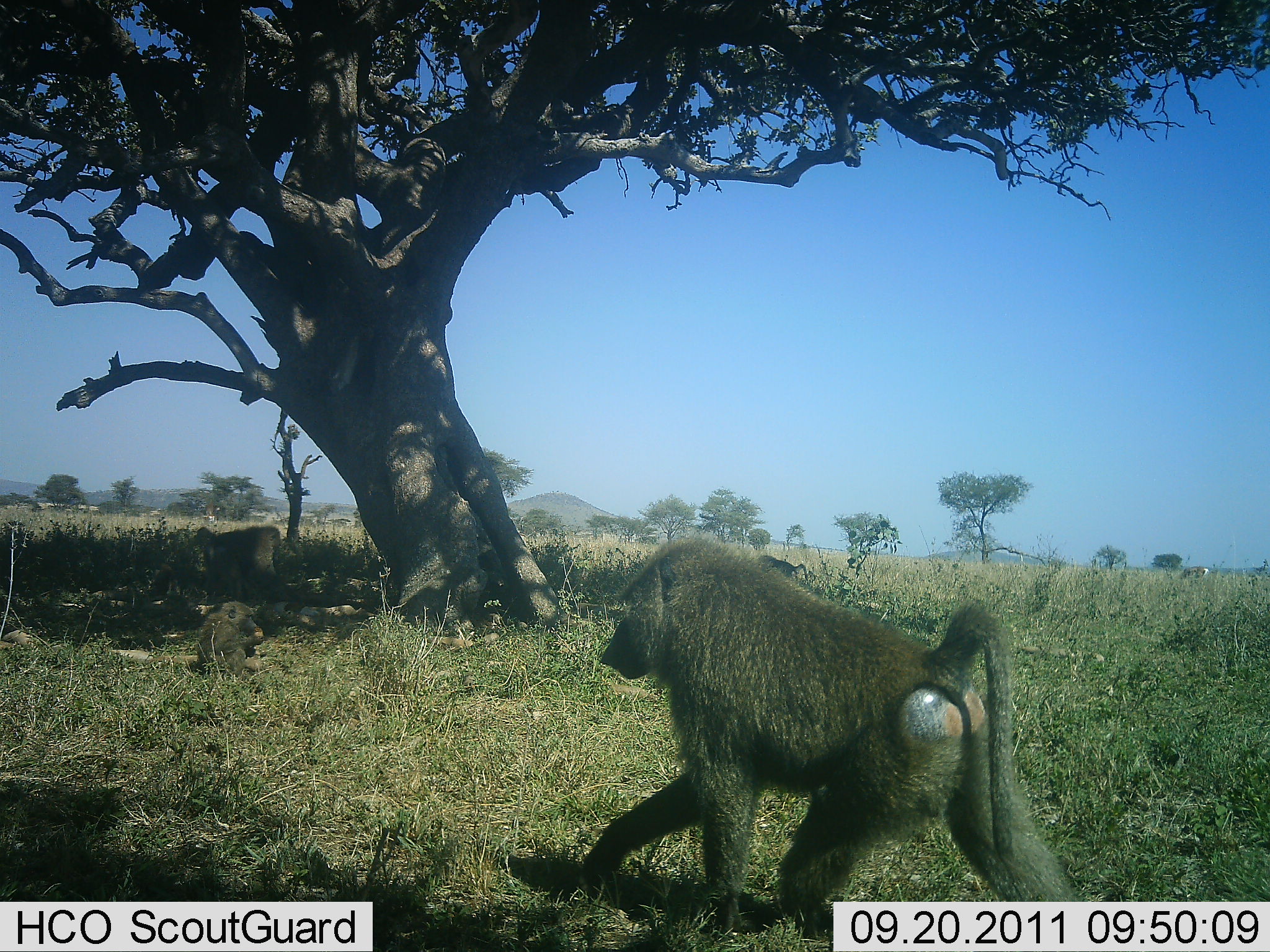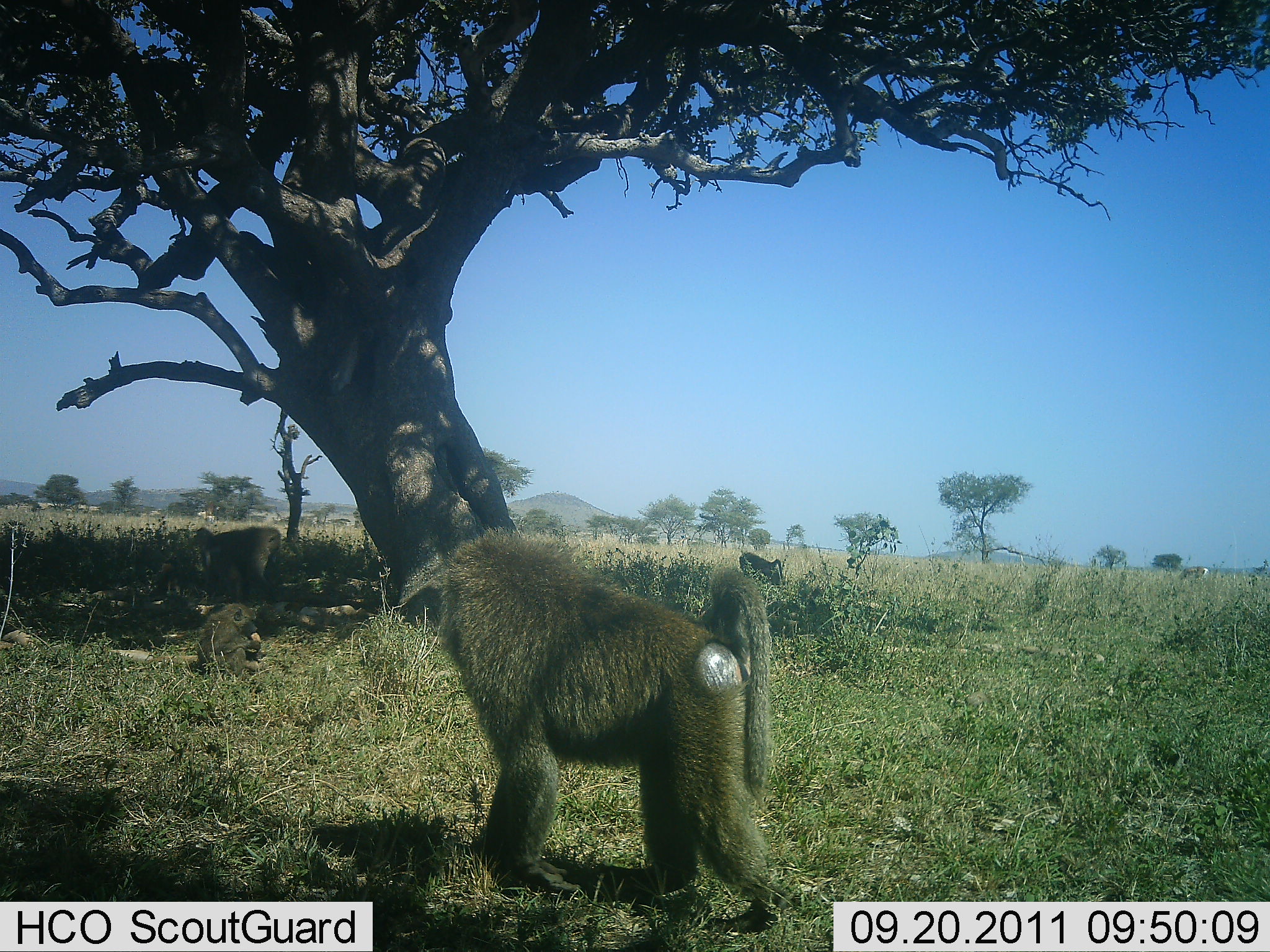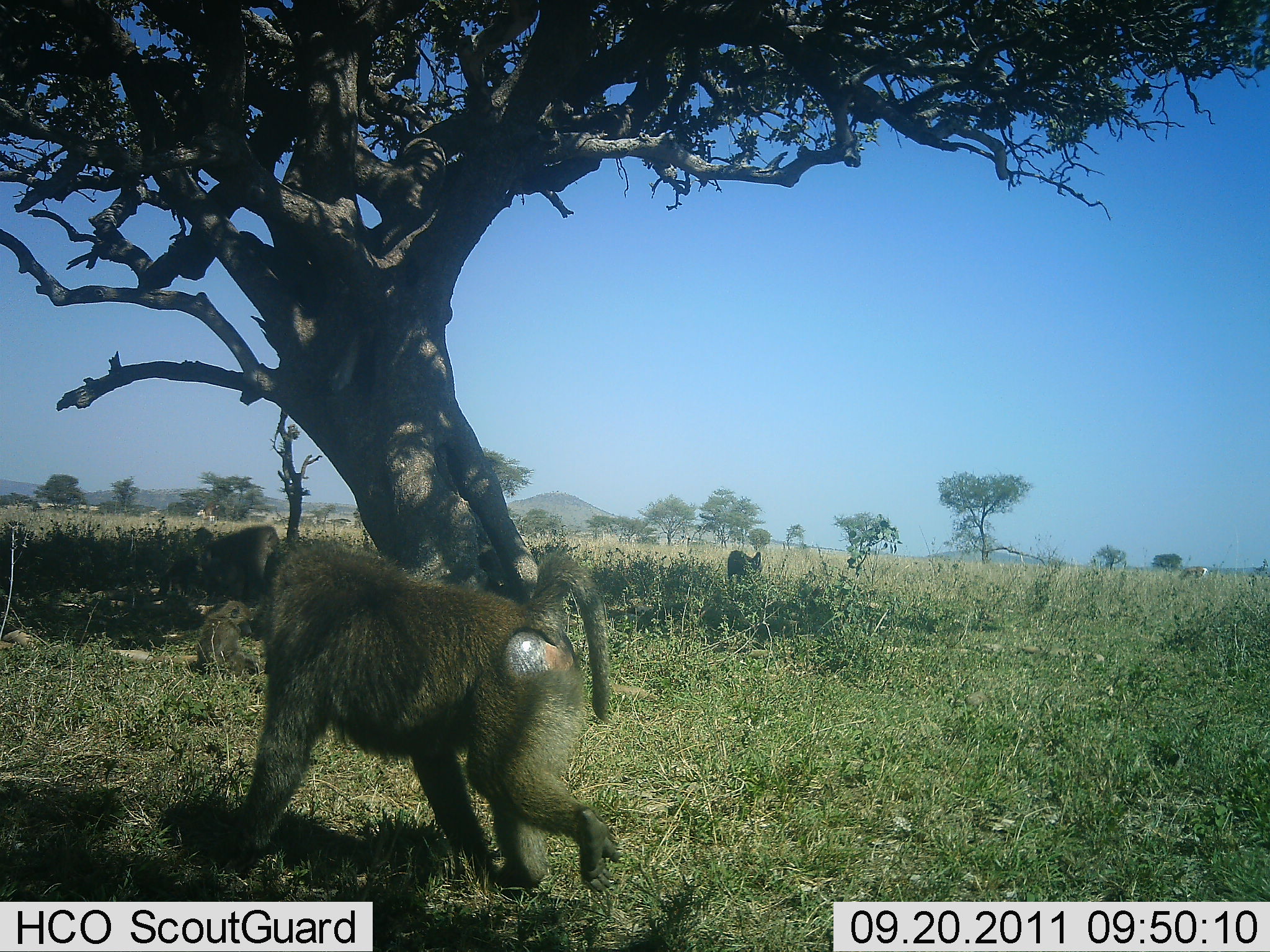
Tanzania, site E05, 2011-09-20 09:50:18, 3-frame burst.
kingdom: Animalia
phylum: Chordata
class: Mammalia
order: Primates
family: Cercopithecidae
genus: Papio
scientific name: Papio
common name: baboon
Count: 4.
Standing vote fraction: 54%.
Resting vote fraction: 62%.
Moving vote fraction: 92%.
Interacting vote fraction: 8%.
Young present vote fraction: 54%.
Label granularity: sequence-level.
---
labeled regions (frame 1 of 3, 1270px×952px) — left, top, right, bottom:
animal: 597, 534, 1022, 783; 194, 525, 282, 600; 192, 601, 266, 677; 135, 563, 197, 636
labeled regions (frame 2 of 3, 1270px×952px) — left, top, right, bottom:
animal: 414, 531, 775, 829; 192, 526, 282, 604; 191, 605, 263, 677; 738, 549, 787, 584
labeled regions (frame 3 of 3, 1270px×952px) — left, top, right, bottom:
animal: 216, 534, 624, 897; 202, 525, 282, 606; 196, 599, 264, 675; 726, 549, 764, 582